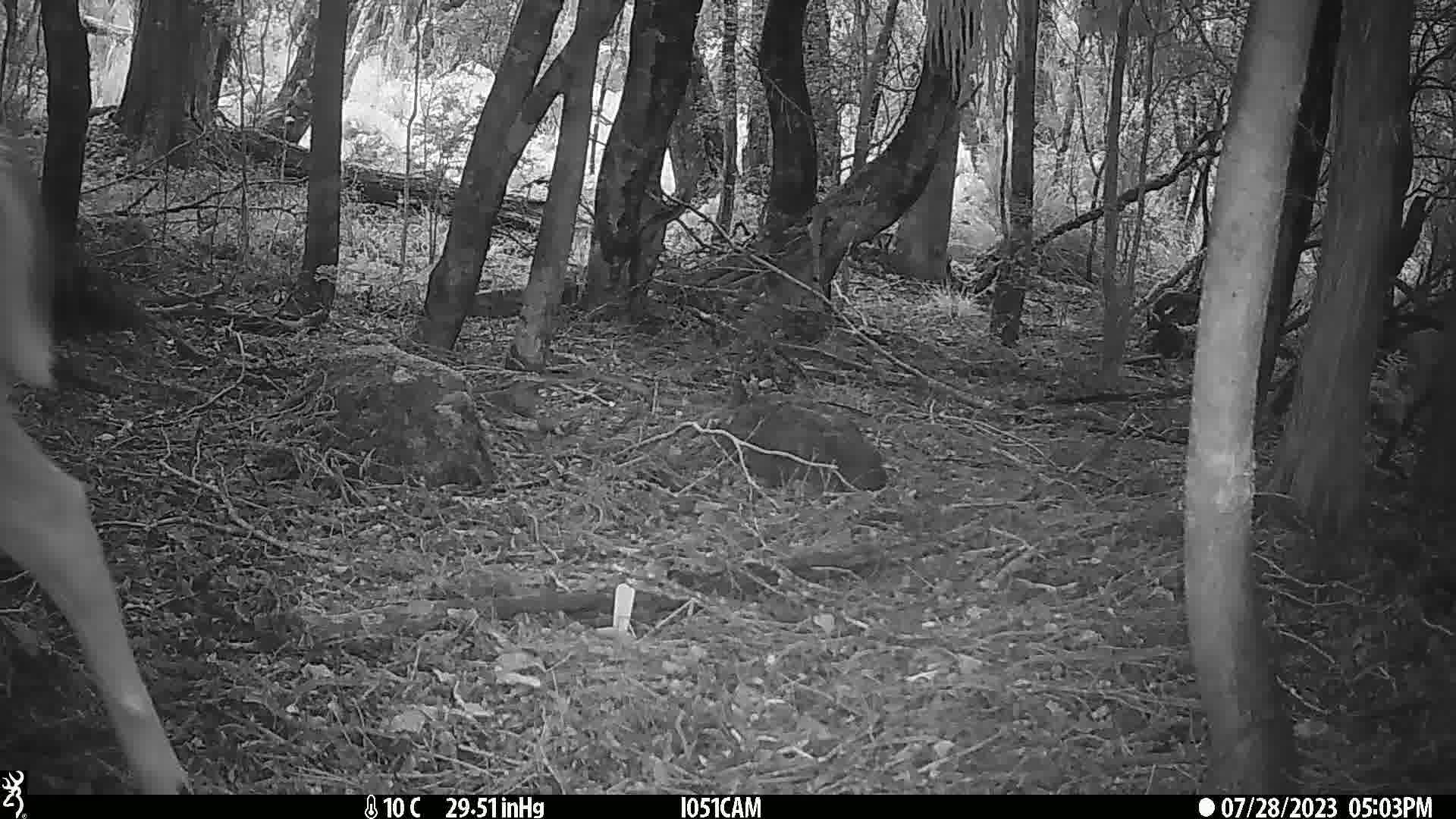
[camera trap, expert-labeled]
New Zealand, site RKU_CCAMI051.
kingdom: Animalia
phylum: Chordata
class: Mammalia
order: Artiodactyla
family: Cervidae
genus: Odocoileus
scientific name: Odocoileus virginianus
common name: white-tailed deer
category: white tailed deer